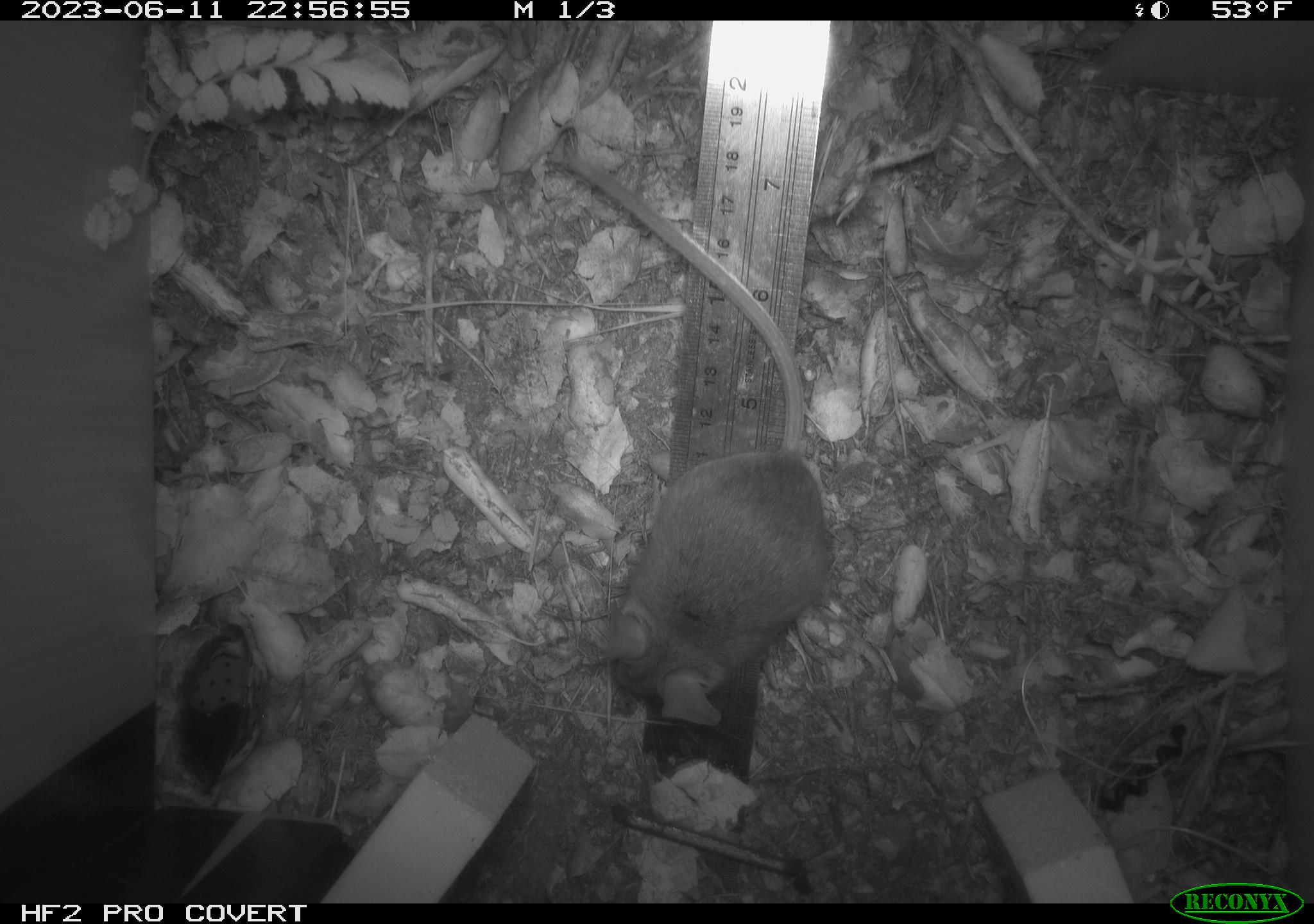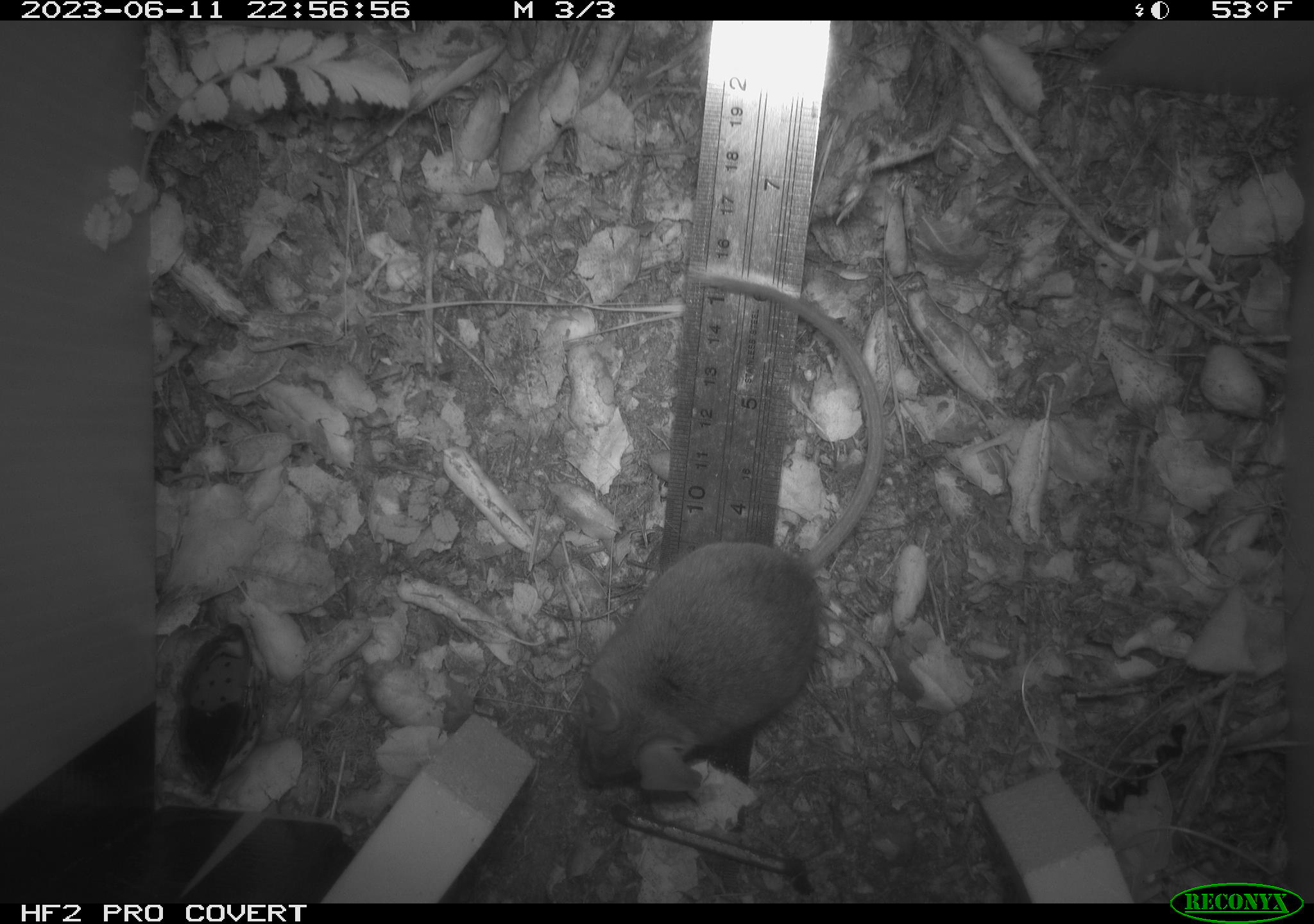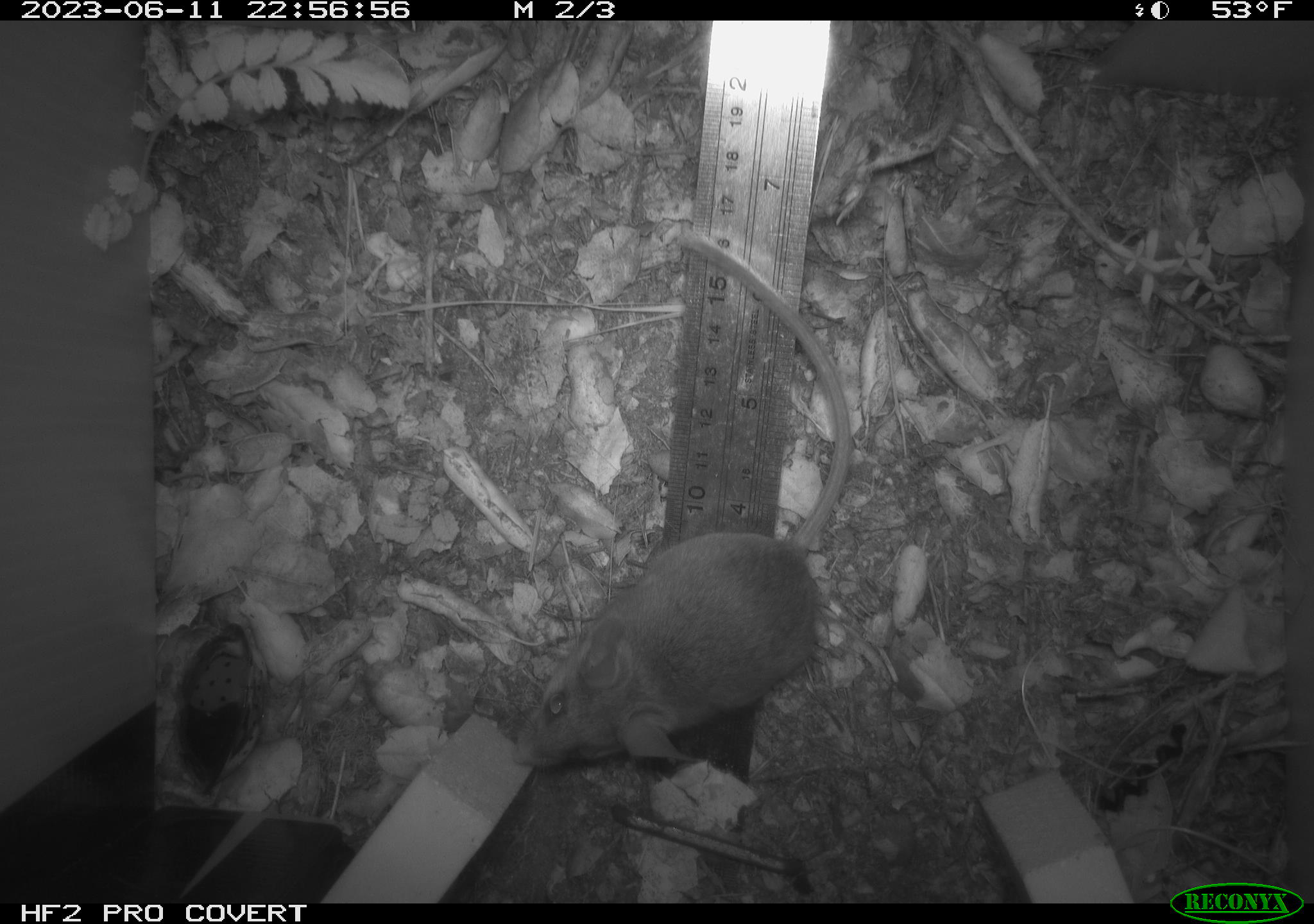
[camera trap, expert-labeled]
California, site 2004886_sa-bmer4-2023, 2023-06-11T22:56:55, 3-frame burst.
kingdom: Animalia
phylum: Chordata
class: Mammalia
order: Rodentia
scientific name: Rodentia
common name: mouse species